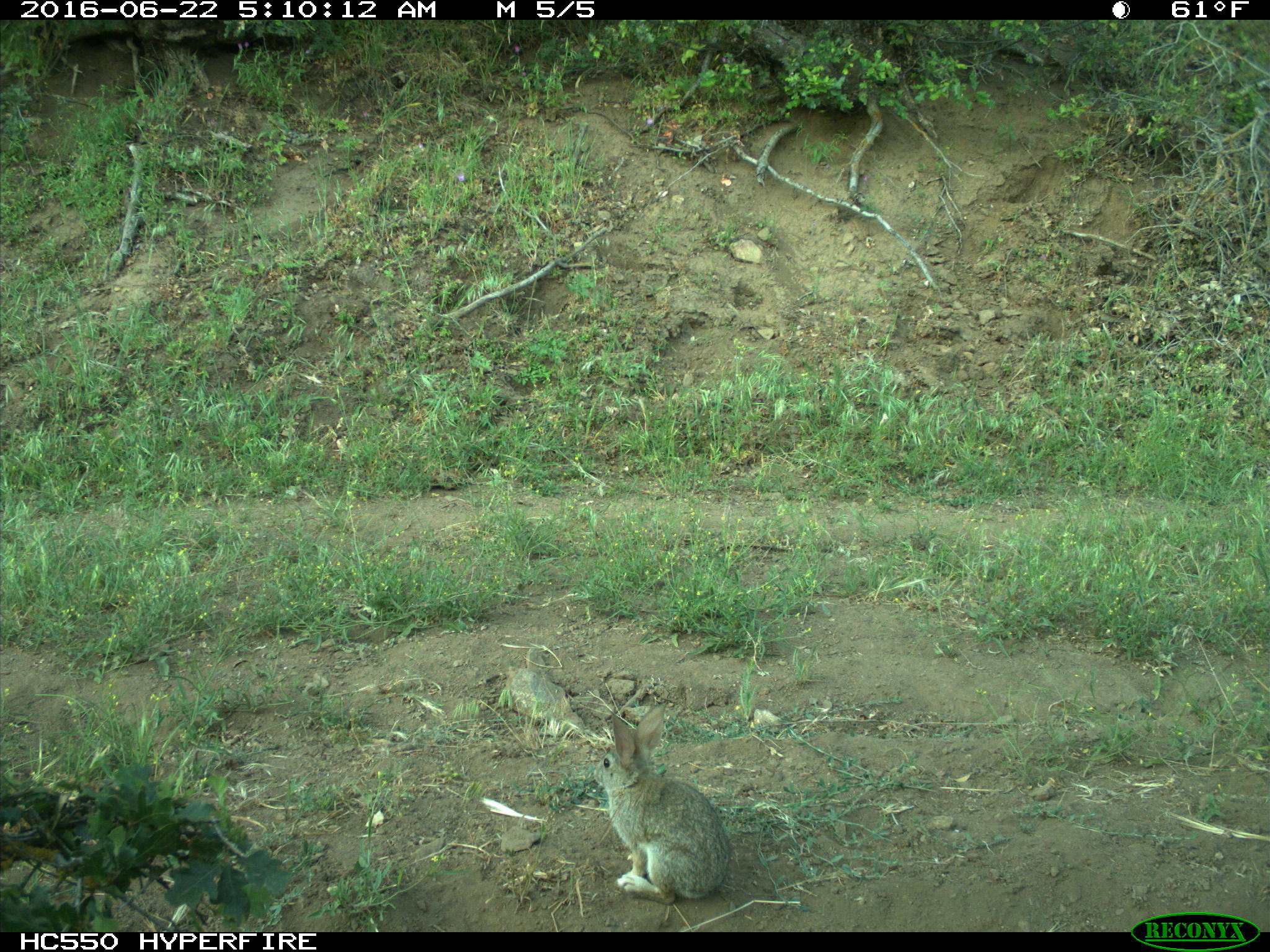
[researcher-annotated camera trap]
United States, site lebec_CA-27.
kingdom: Animalia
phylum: Chordata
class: Mammalia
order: Lagomorpha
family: Leporidae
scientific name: Leporidae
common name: rabbits and hares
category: unidentified rabbit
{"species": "unidentified rabbit (rabbits and hares) (Leporidae)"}